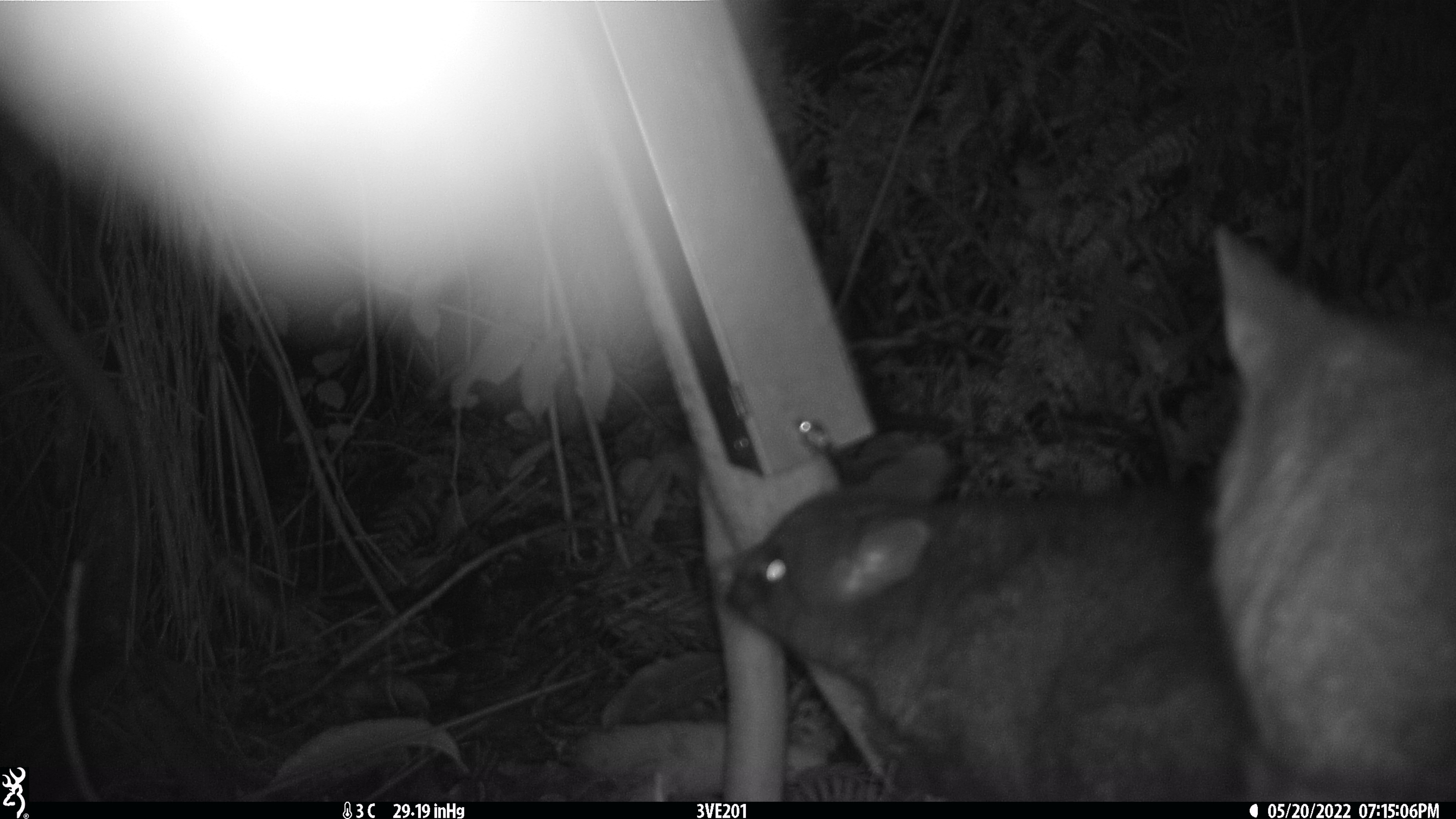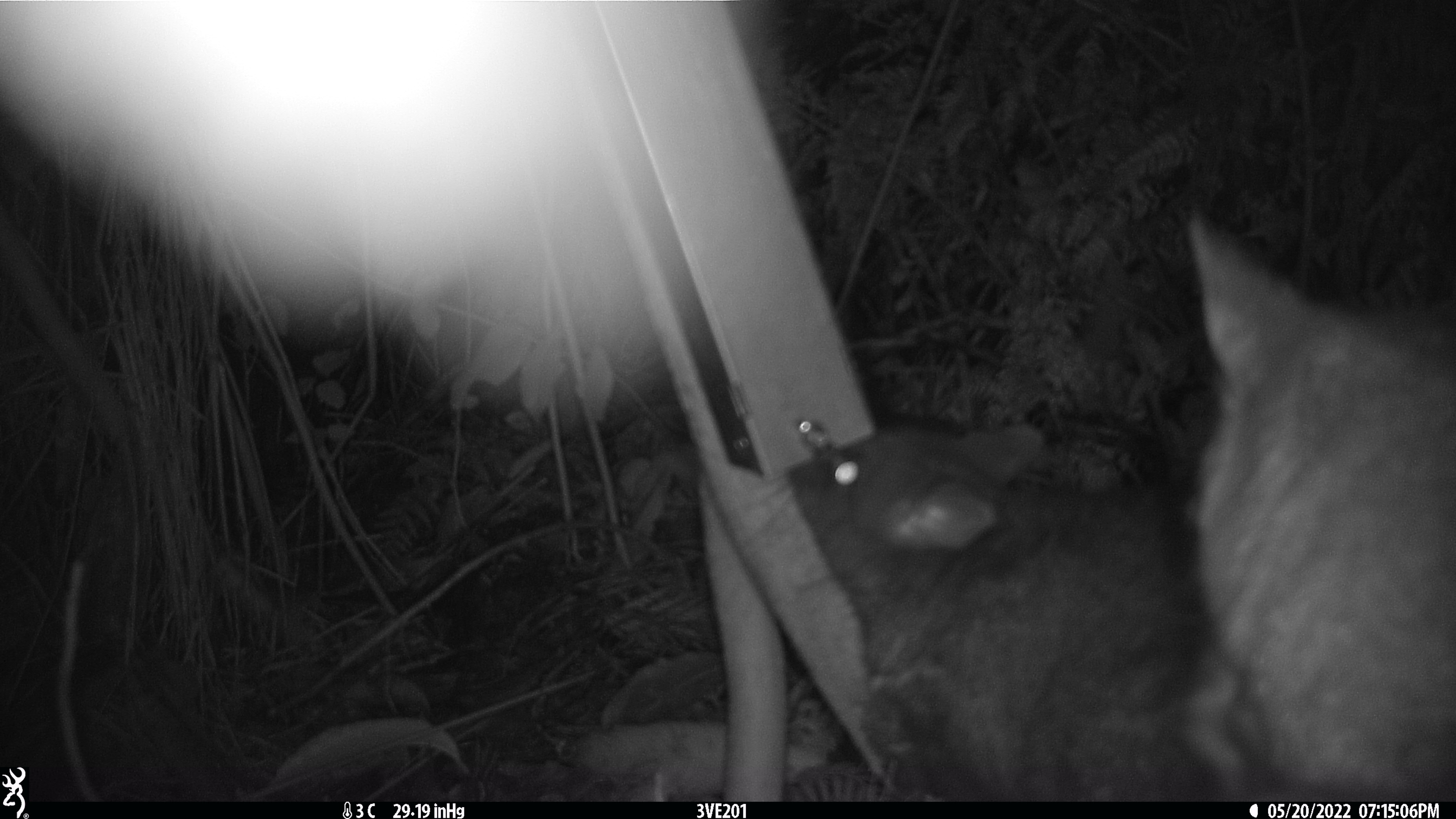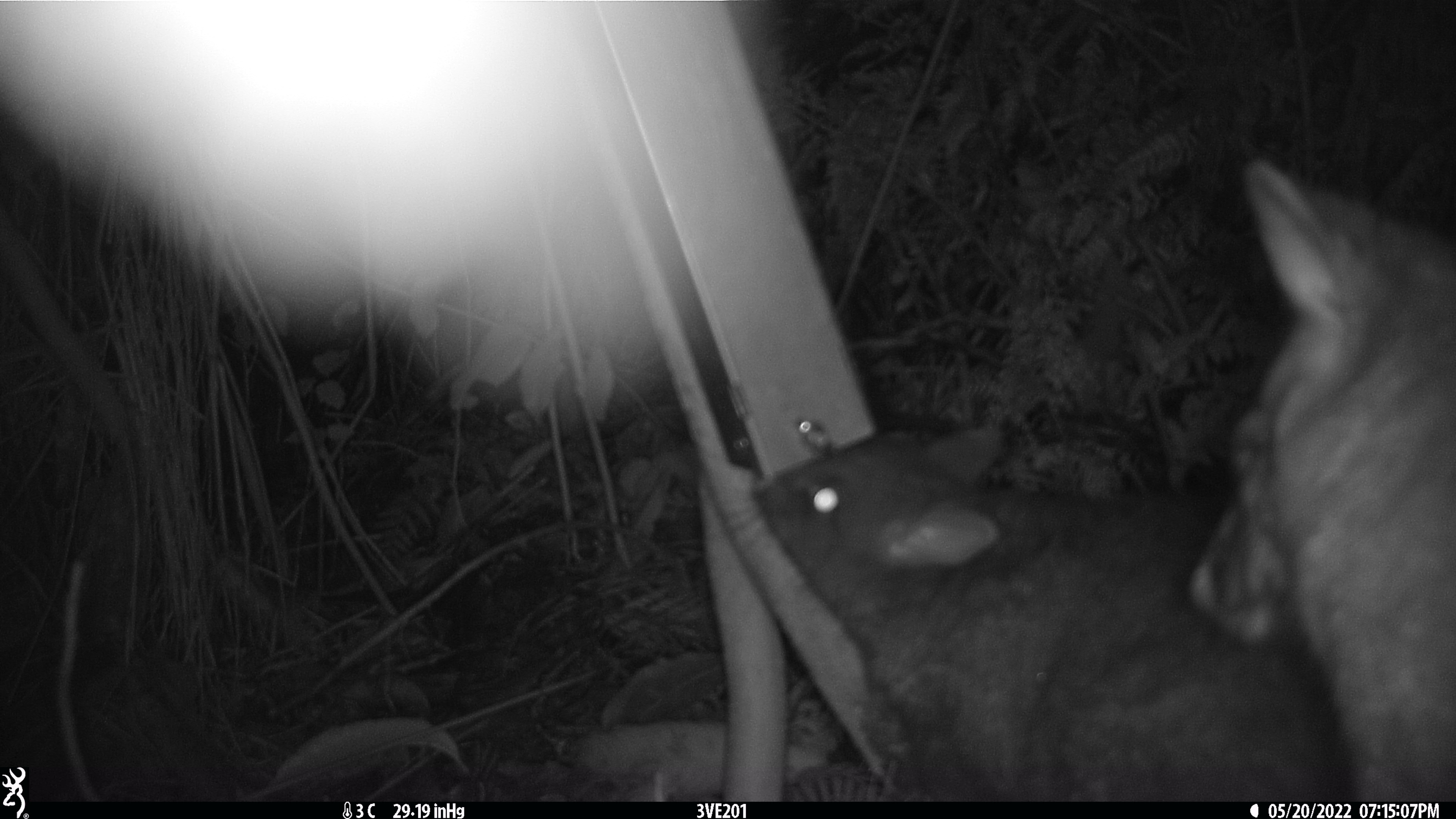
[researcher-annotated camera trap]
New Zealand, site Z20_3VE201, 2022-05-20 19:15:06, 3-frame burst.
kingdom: Animalia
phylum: Chordata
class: Mammalia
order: Diprotodontia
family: Phalangeridae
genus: Trichosurus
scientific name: Trichosurus vulpecula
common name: common brushtail possum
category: possum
Possum (common brushtail possum) (Trichosurus vulpecula).